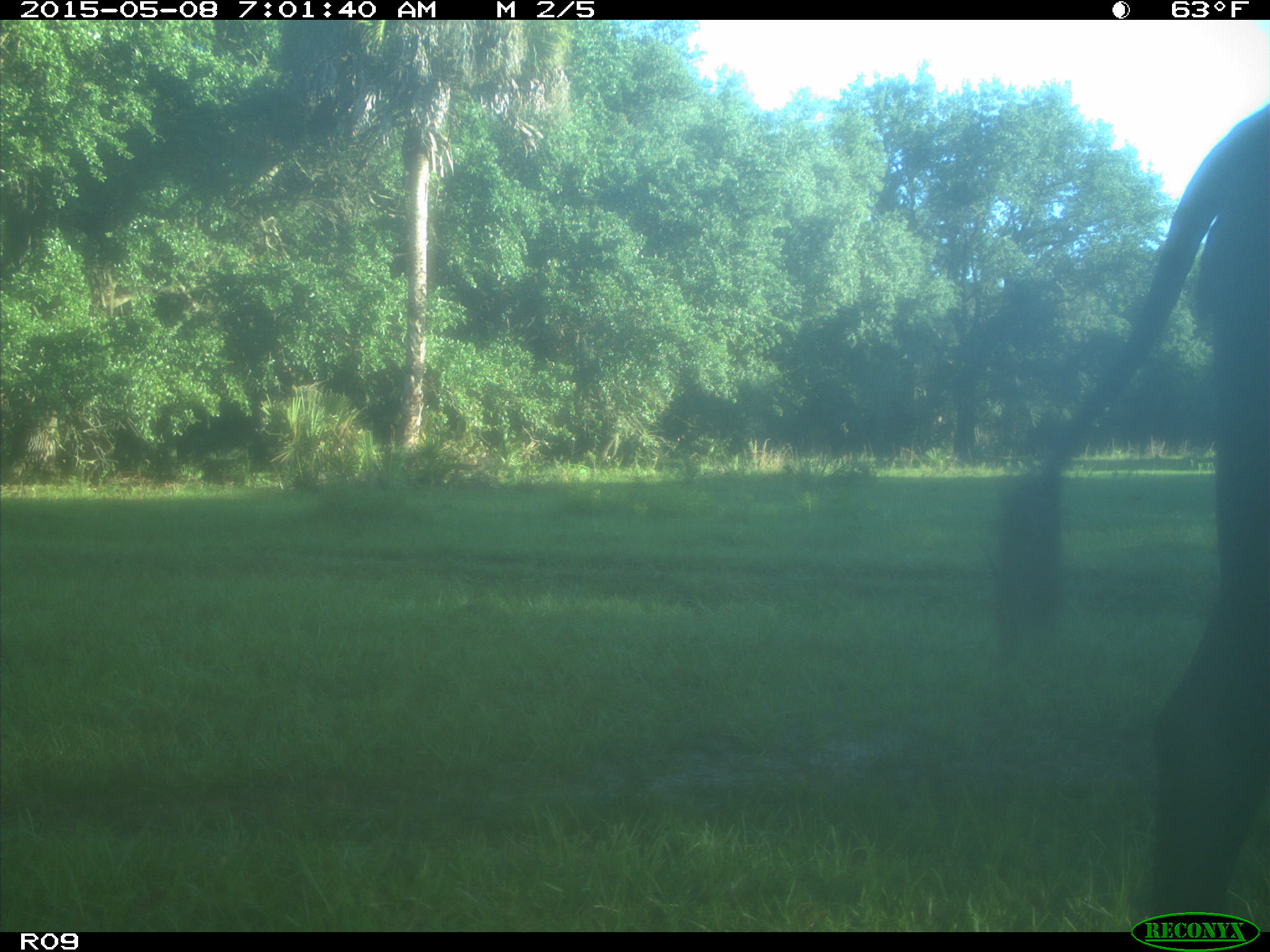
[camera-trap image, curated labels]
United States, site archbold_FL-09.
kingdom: Animalia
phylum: Chordata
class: Mammalia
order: Artiodactyla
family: Bovidae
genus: Bos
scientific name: Bos taurus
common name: domestic cow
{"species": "Bos taurus (domestic cow)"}